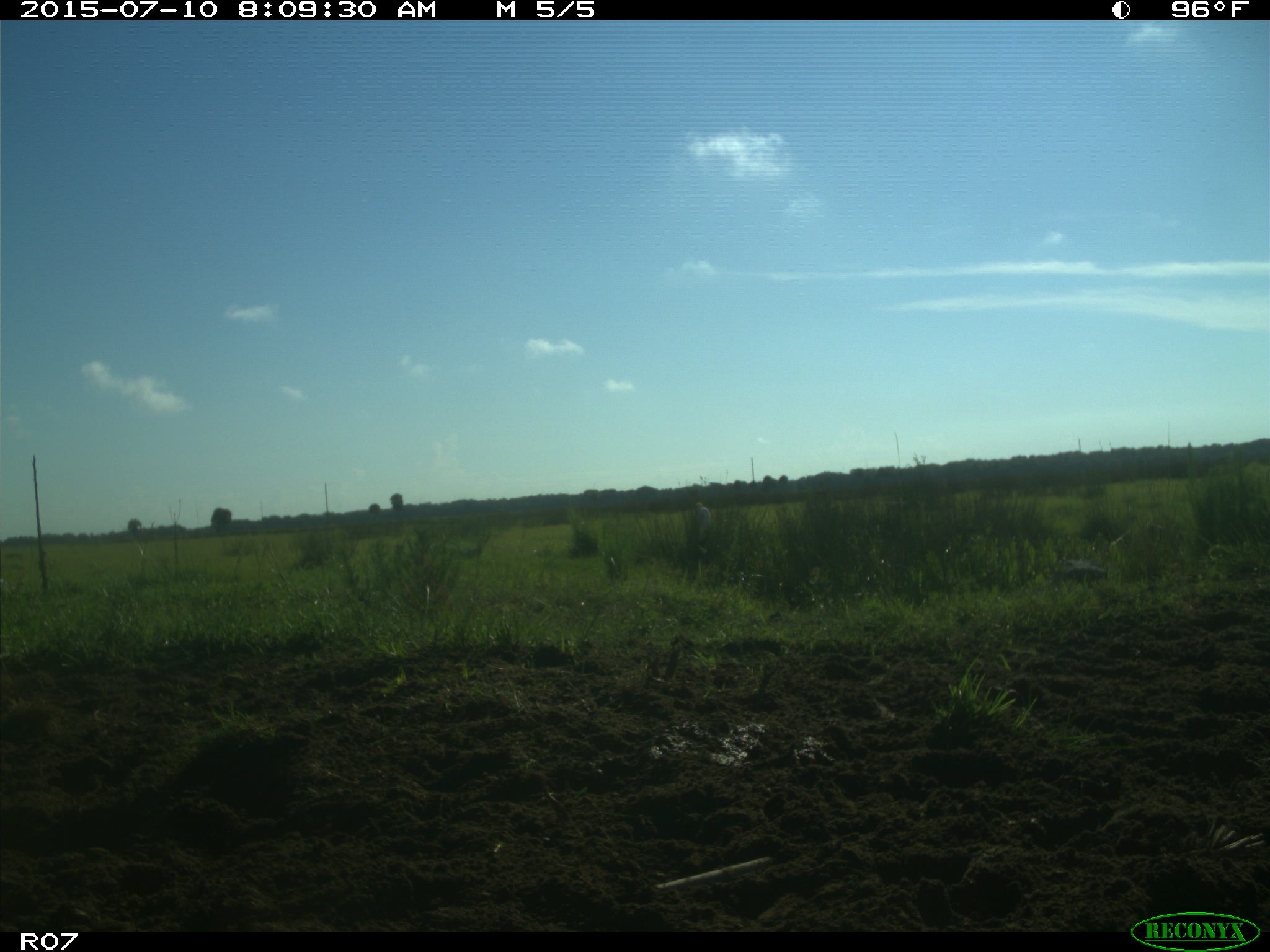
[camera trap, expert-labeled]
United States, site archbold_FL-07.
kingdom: Animalia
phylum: Chordata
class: Aves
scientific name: Aves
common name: birds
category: unidentified bird